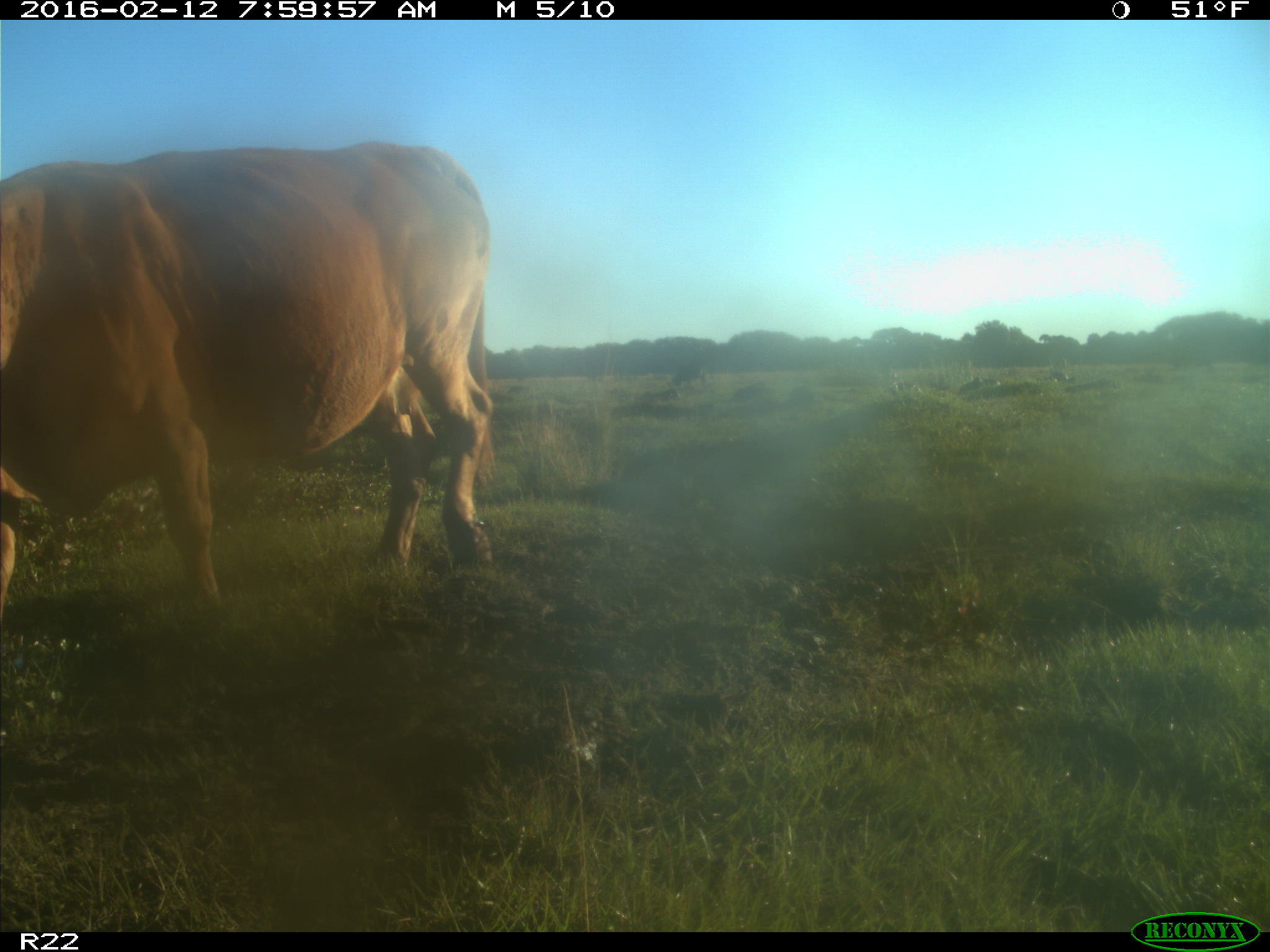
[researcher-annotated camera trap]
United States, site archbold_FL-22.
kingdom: Animalia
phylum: Chordata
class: Mammalia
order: Artiodactyla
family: Bovidae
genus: Bos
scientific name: Bos taurus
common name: domestic cow